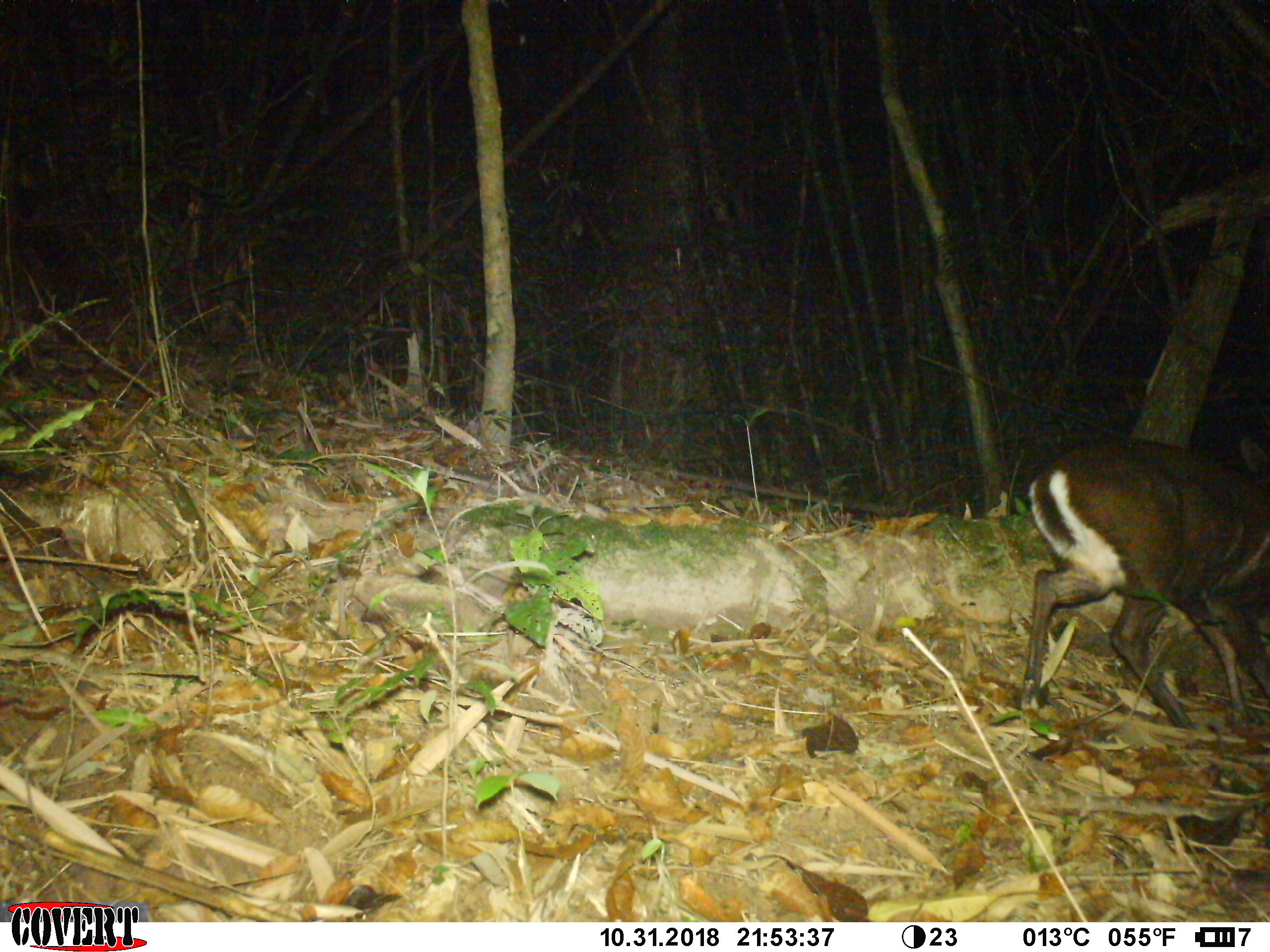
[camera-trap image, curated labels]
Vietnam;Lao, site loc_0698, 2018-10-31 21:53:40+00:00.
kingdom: Animalia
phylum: Chordata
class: Mammalia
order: Artiodactyla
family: Cervidae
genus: Muntiacus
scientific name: Muntiacus rooseveltorum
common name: roosevelt's muntjac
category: roosevelts muntjac group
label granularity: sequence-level